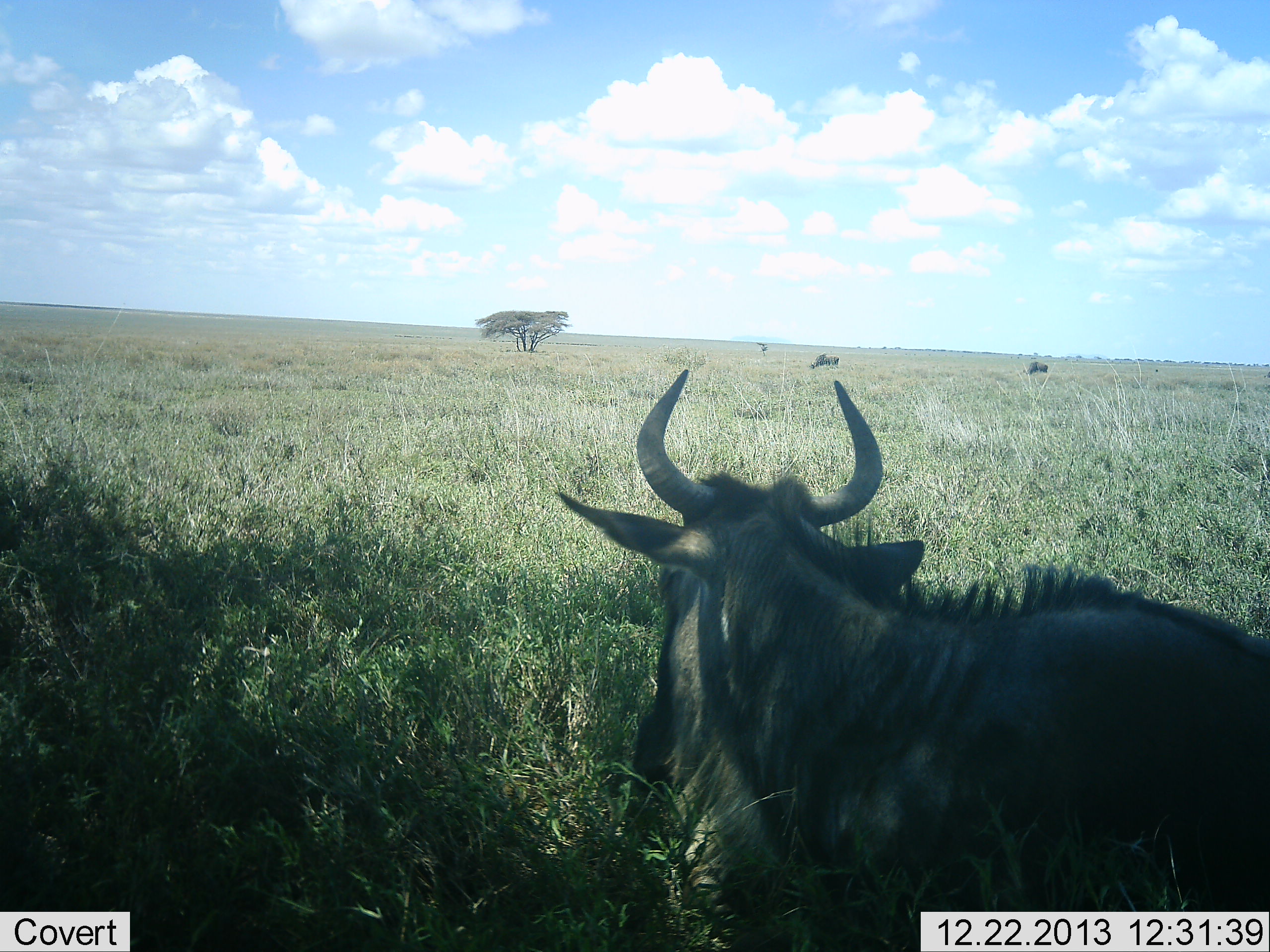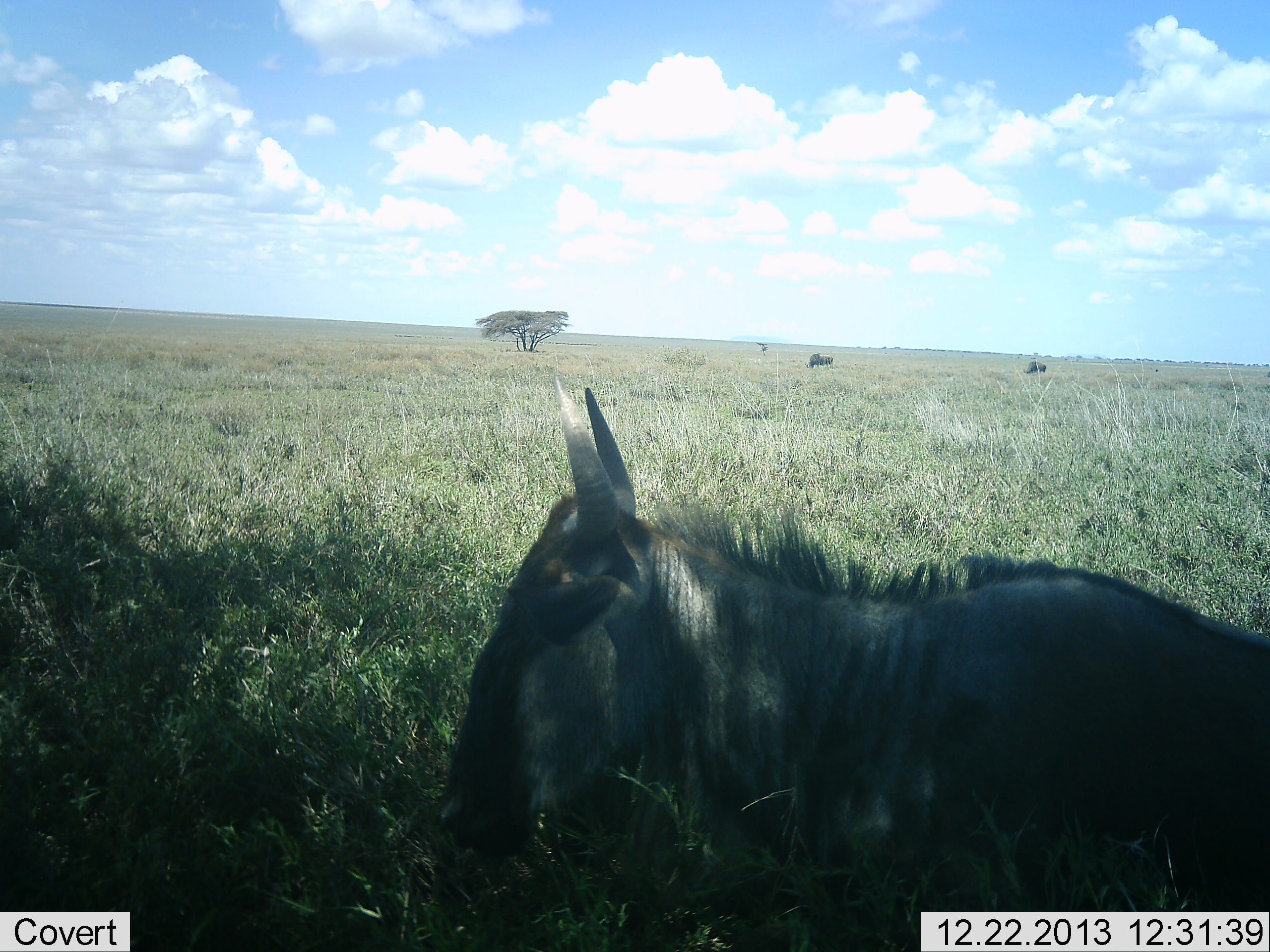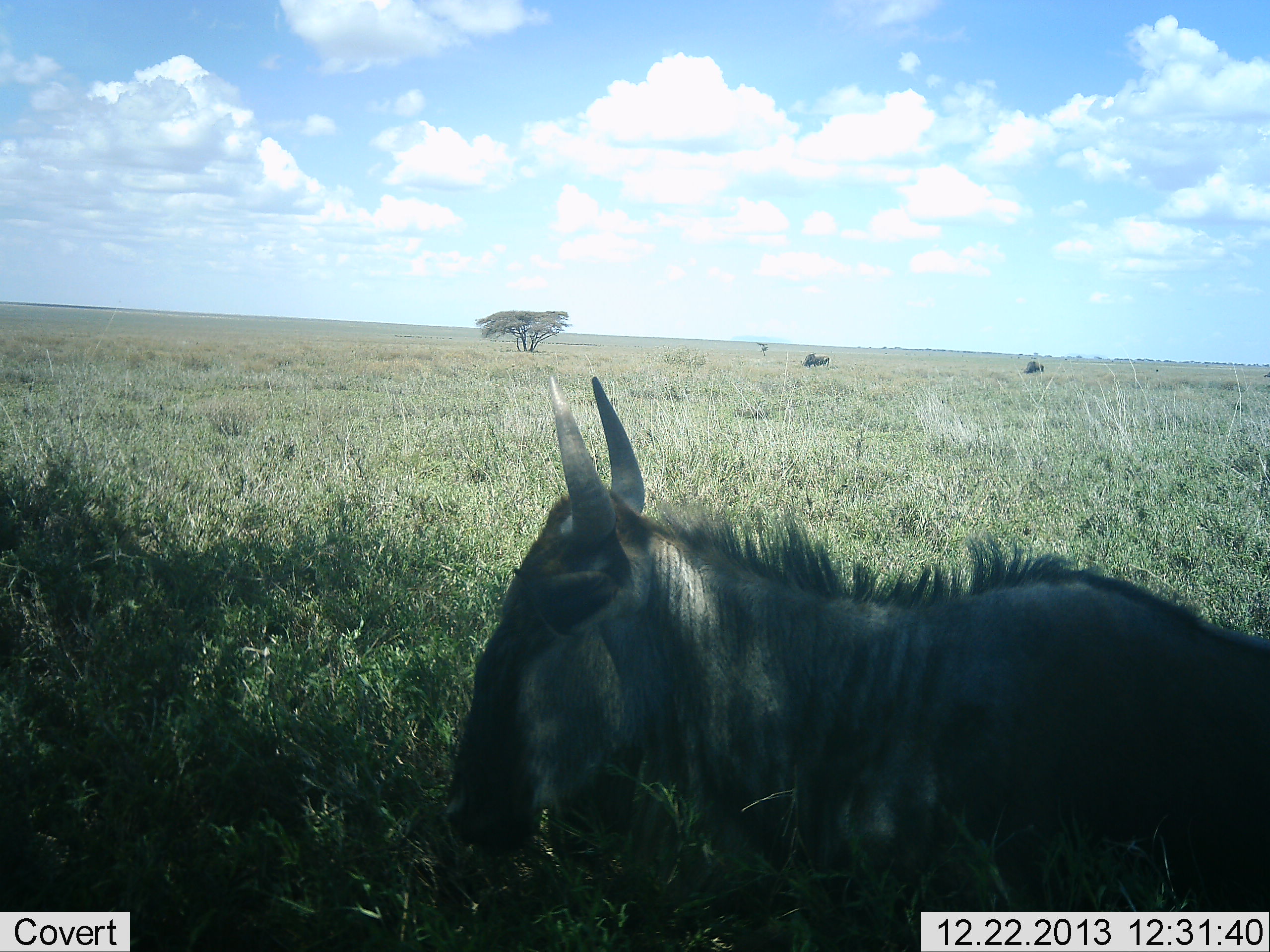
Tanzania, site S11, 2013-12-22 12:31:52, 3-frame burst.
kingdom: Animalia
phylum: Chordata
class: Mammalia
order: Artiodactyla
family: Bovidae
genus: Connochaetes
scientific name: Connochaetes taurinus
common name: blue wildebeest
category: wildebeest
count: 3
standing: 30%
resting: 80%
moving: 20%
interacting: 0%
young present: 0%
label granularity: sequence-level